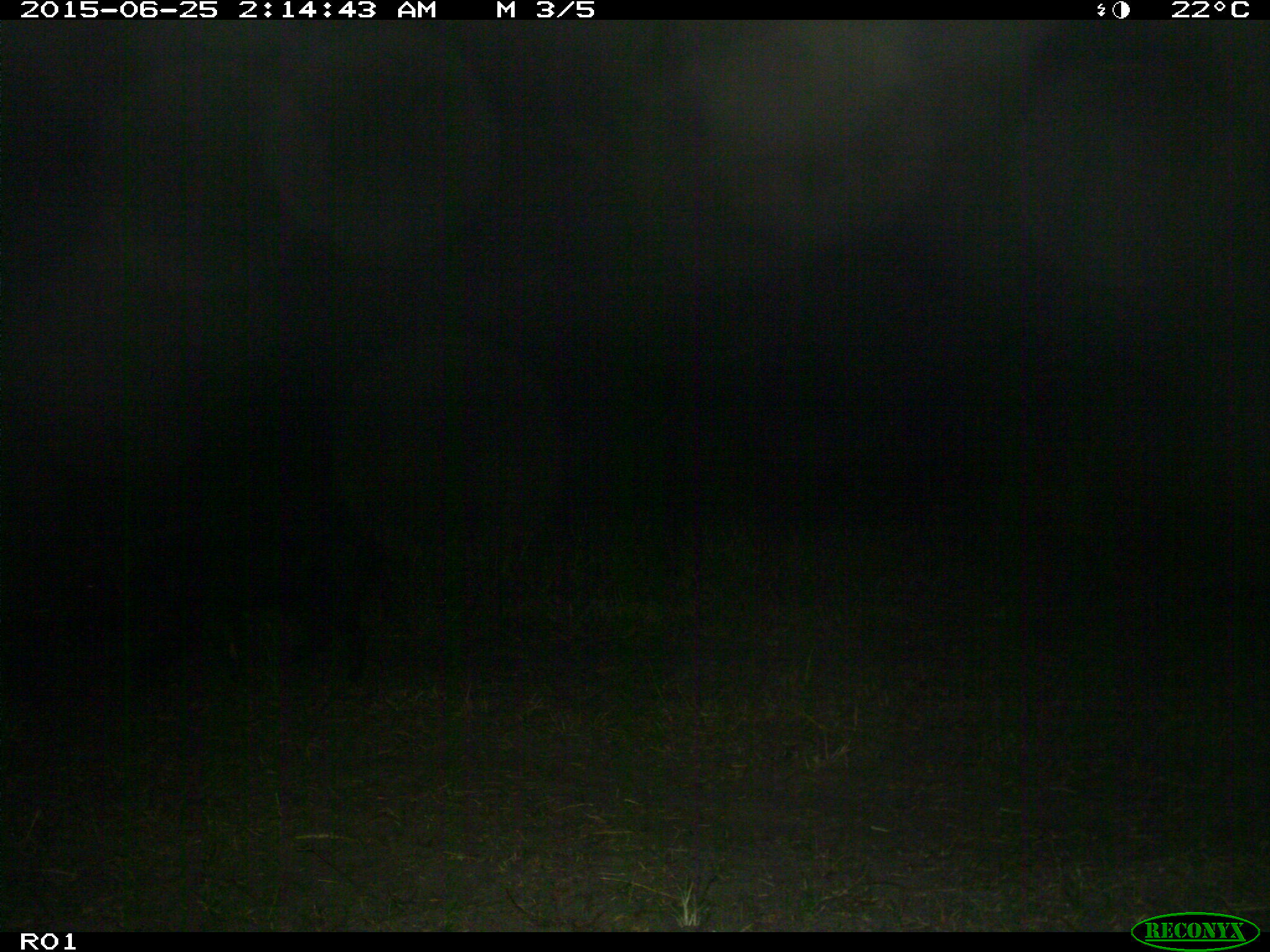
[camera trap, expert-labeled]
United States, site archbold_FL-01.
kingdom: Animalia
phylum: Chordata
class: Mammalia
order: Artiodactyla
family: Suidae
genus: Sus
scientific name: Sus scrofa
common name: wild boar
Sus scrofa (wild boar).